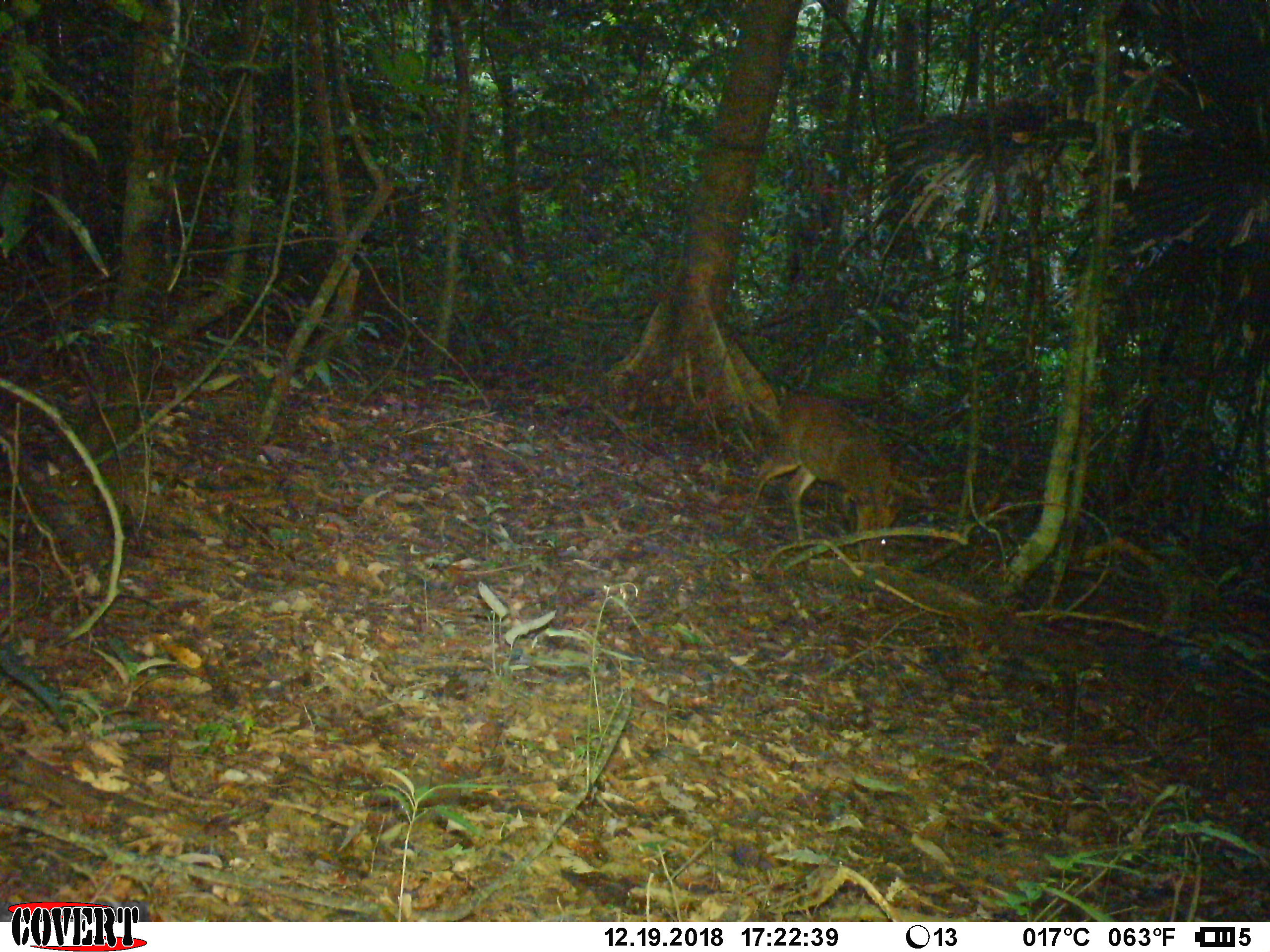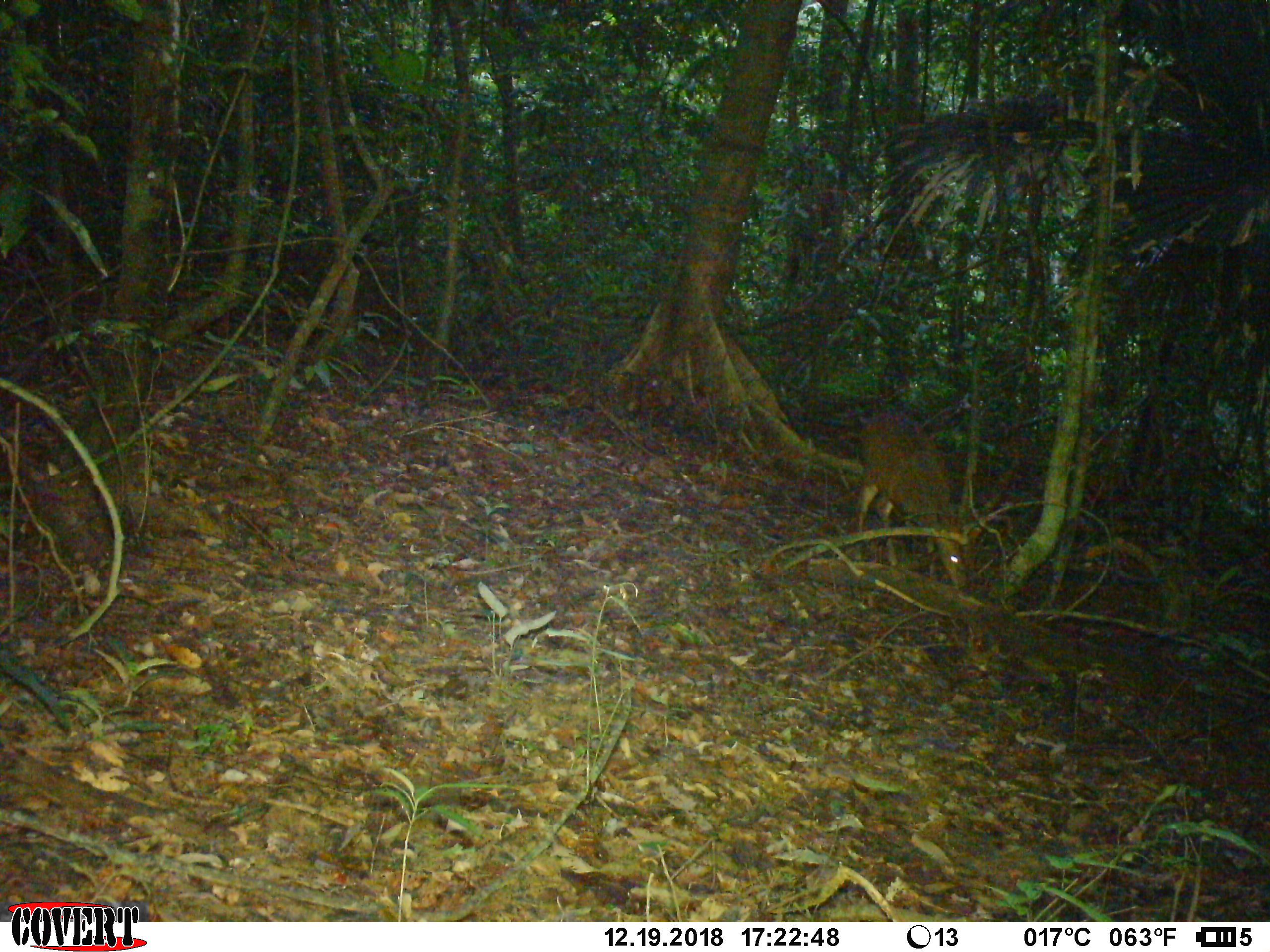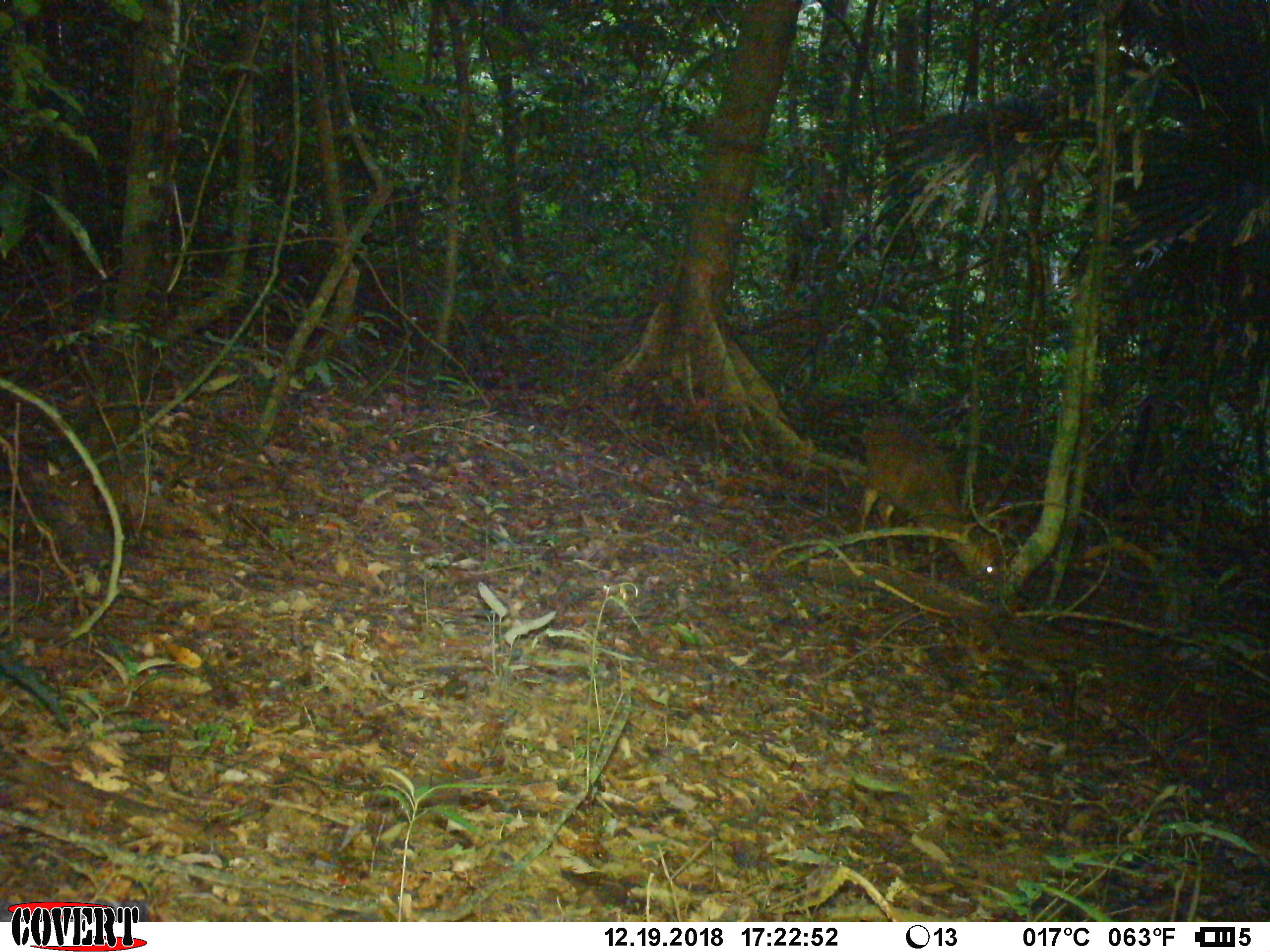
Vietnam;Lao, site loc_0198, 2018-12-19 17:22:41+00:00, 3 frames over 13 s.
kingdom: Animalia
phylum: Chordata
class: Mammalia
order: Artiodactyla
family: Cervidae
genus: Muntiacus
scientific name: Muntiacus vuquangensis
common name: large-antlered muntjac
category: large antlered muntjac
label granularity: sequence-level